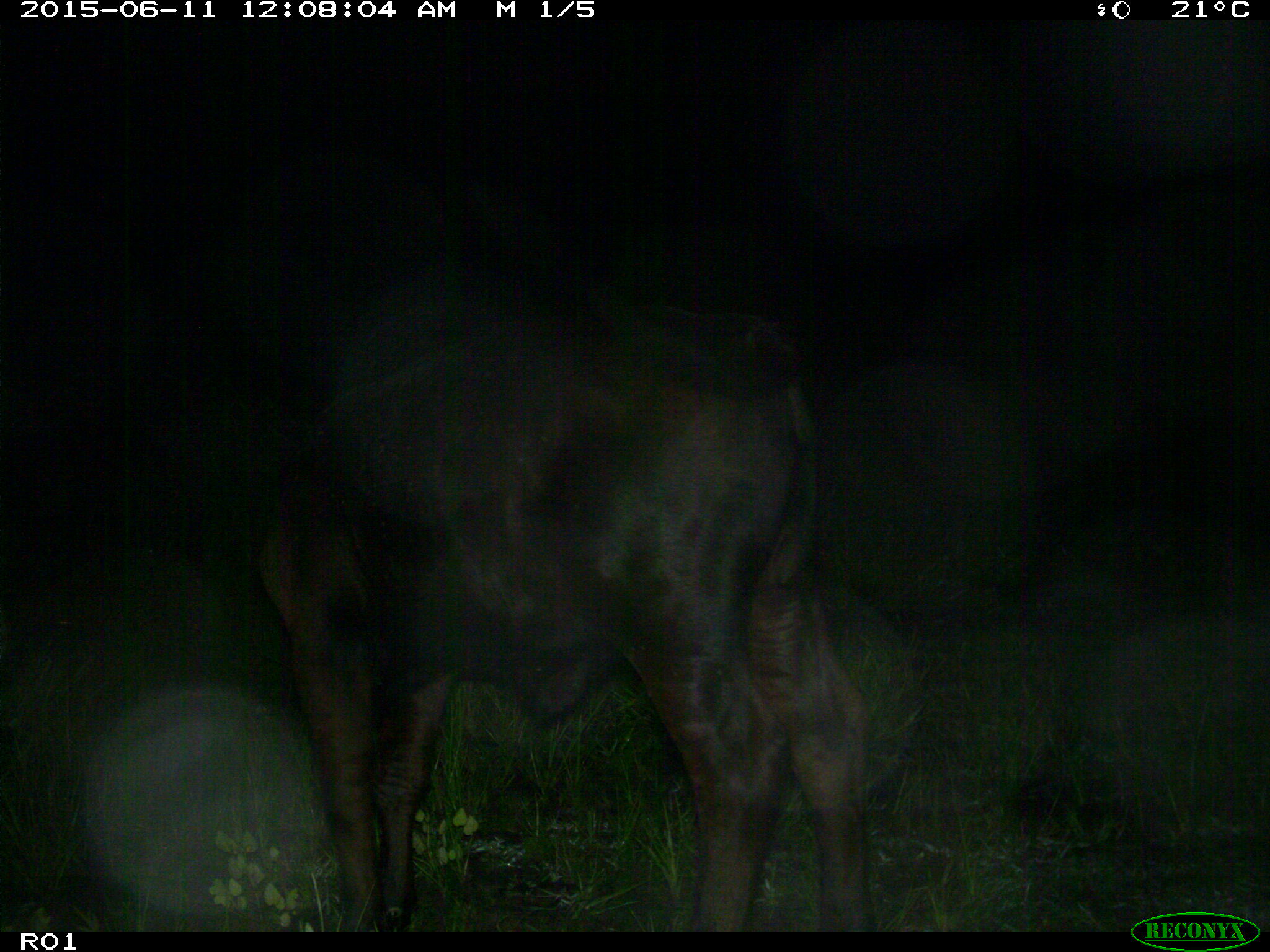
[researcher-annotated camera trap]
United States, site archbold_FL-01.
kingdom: Animalia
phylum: Chordata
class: Mammalia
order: Artiodactyla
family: Bovidae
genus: Bos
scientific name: Bos taurus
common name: domestic cow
Bos taurus (domestic cow).